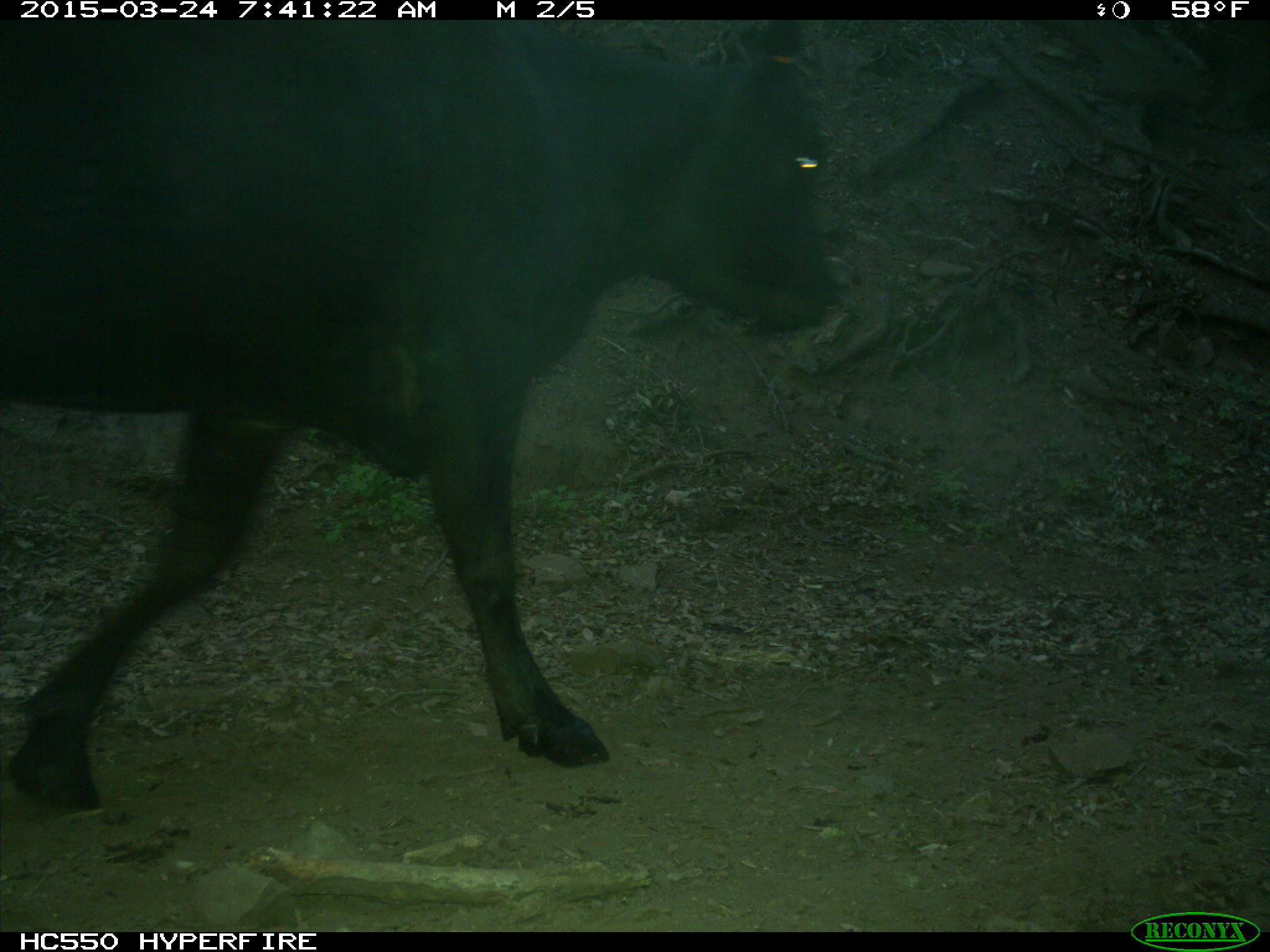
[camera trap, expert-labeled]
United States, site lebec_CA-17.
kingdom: Animalia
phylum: Chordata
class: Mammalia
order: Artiodactyla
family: Bovidae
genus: Bos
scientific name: Bos taurus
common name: domestic cow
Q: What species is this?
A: Bos taurus (domestic cow).